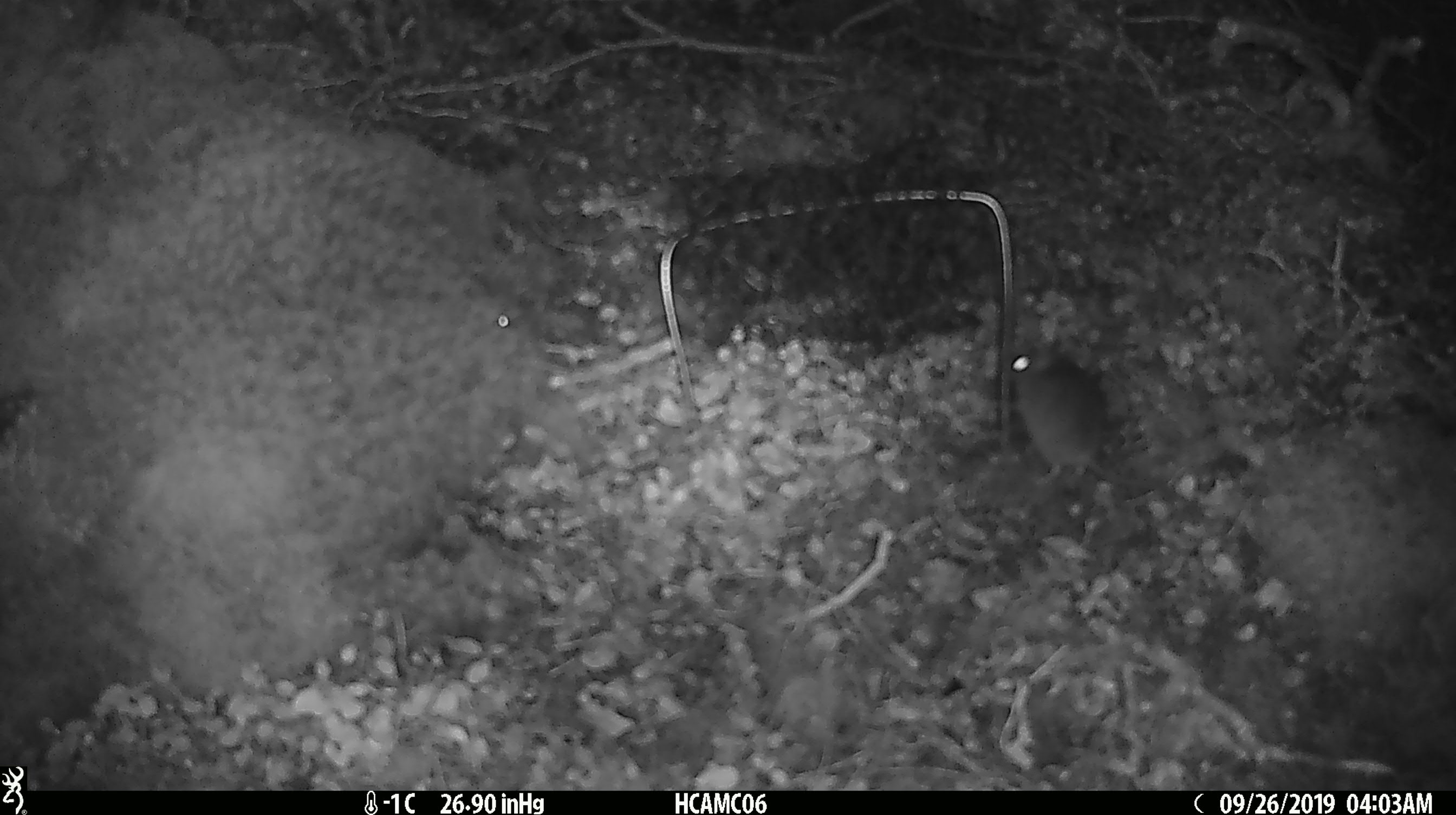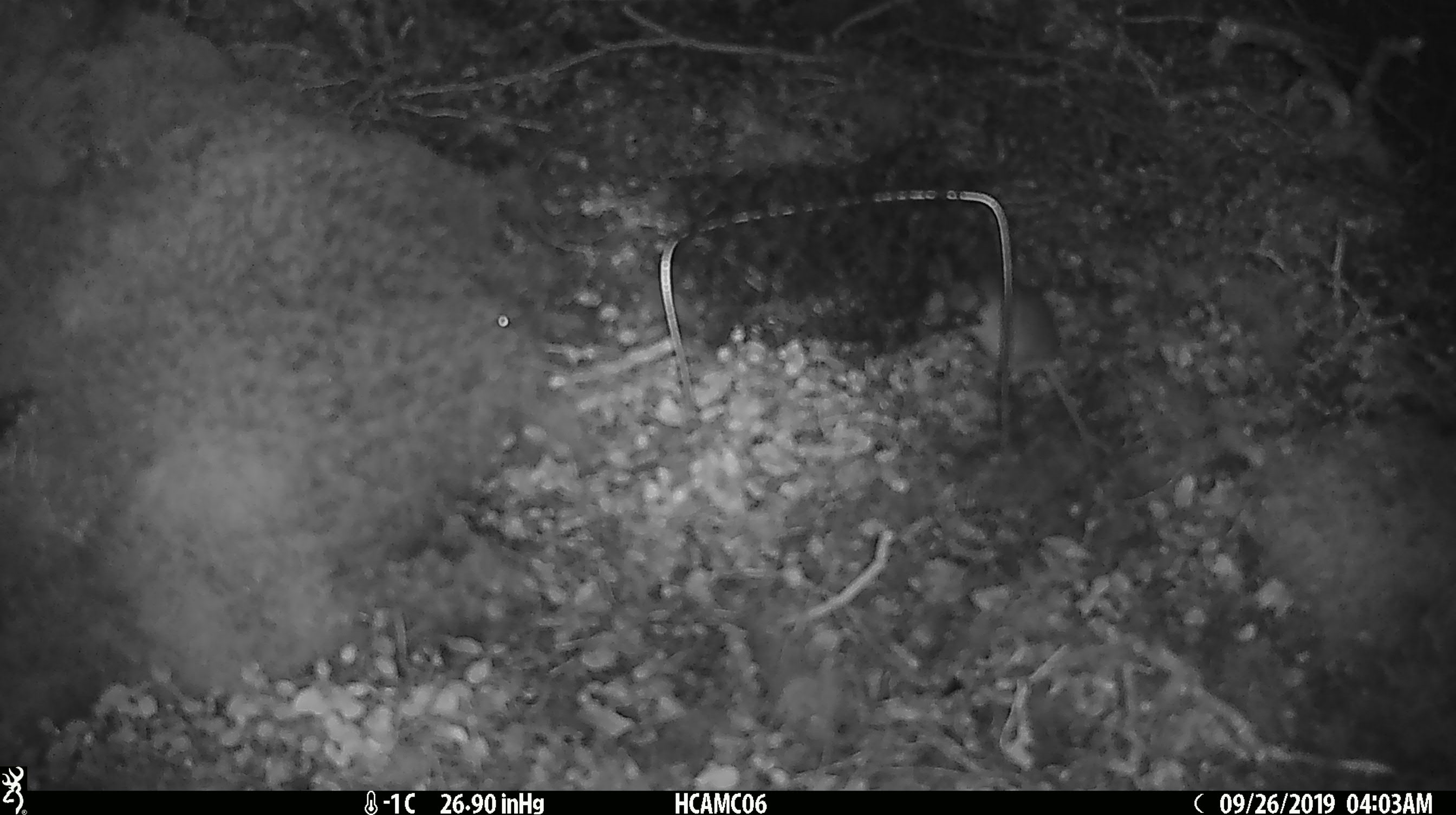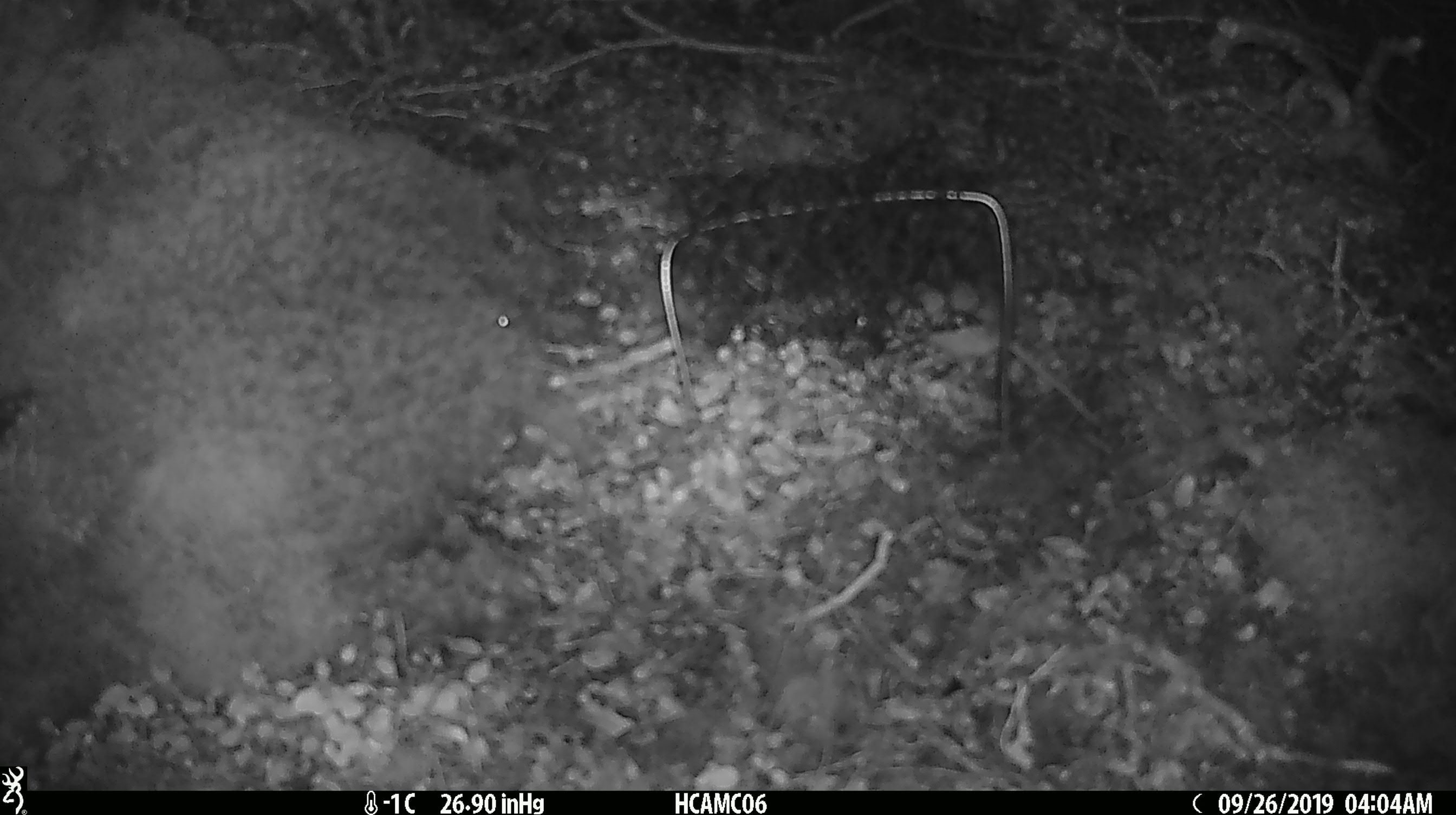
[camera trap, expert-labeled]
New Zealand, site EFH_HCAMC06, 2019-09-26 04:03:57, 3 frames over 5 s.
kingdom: Animalia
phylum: Chordata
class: Mammalia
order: Rodentia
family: Muridae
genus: Mus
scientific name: Mus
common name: mouse